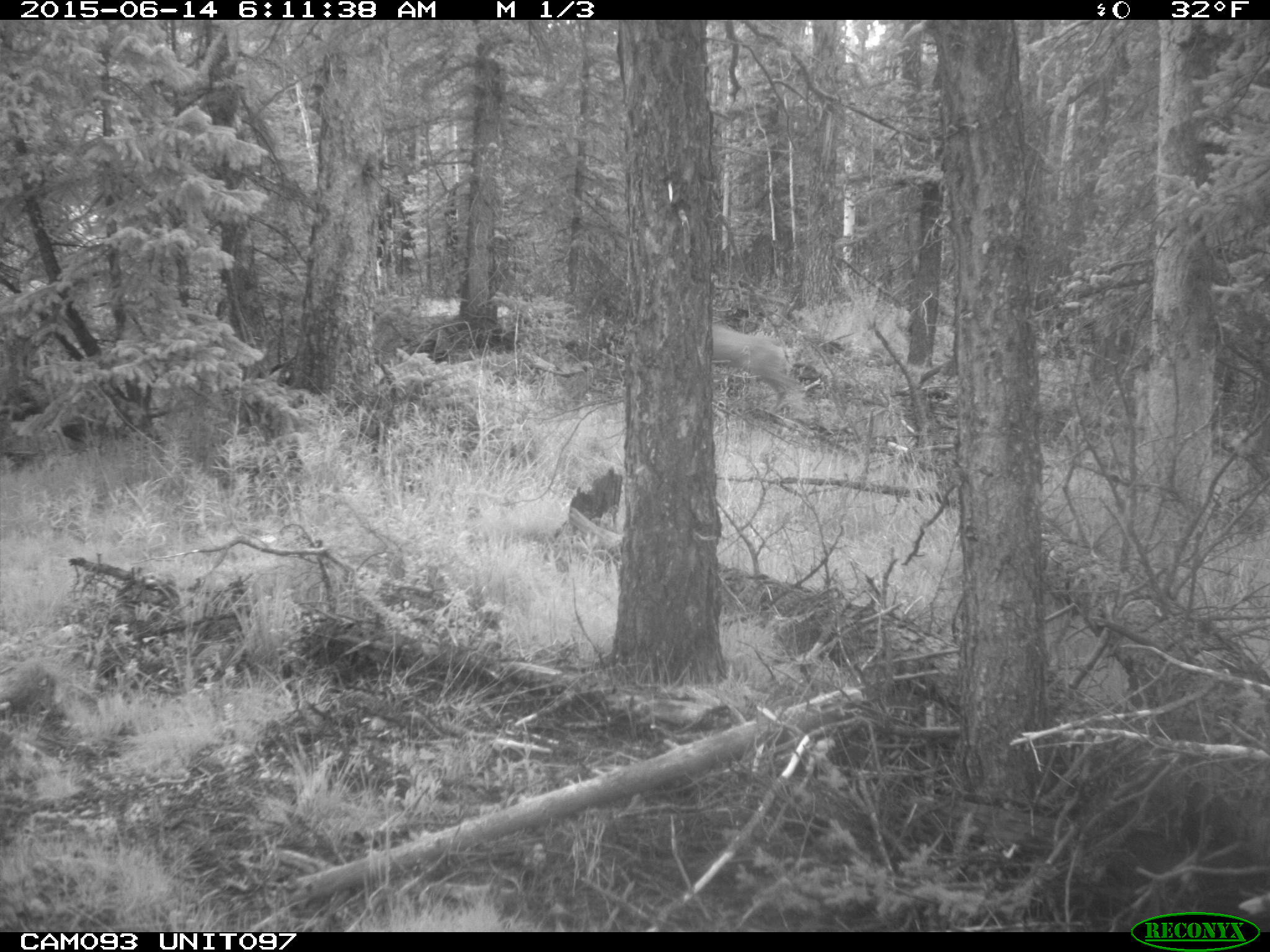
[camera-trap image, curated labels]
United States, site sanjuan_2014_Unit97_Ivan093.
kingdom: Animalia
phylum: Chordata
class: Mammalia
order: Artiodactyla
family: Cervidae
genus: Odocoileus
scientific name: Odocoileus hemionus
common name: mule deer